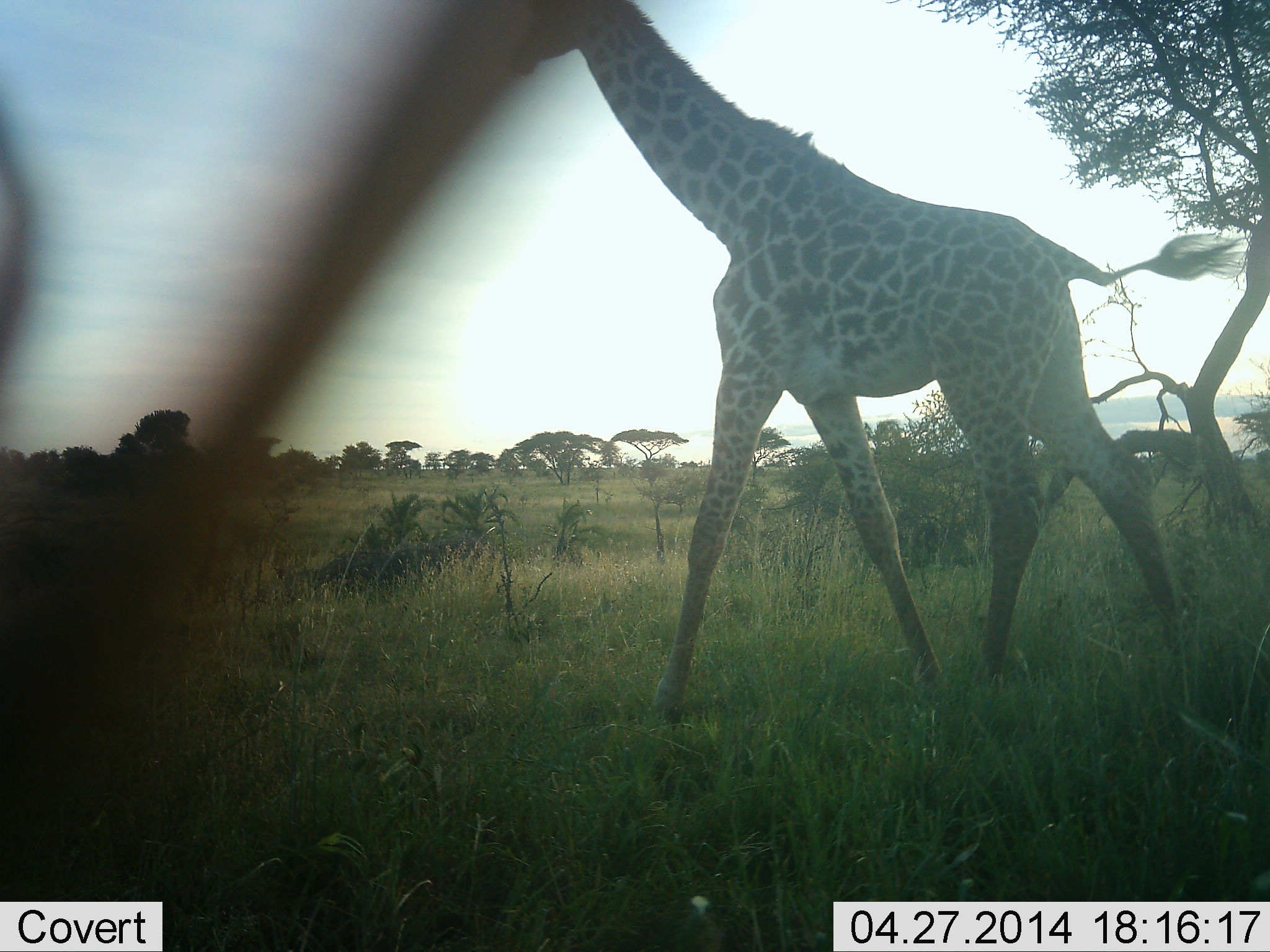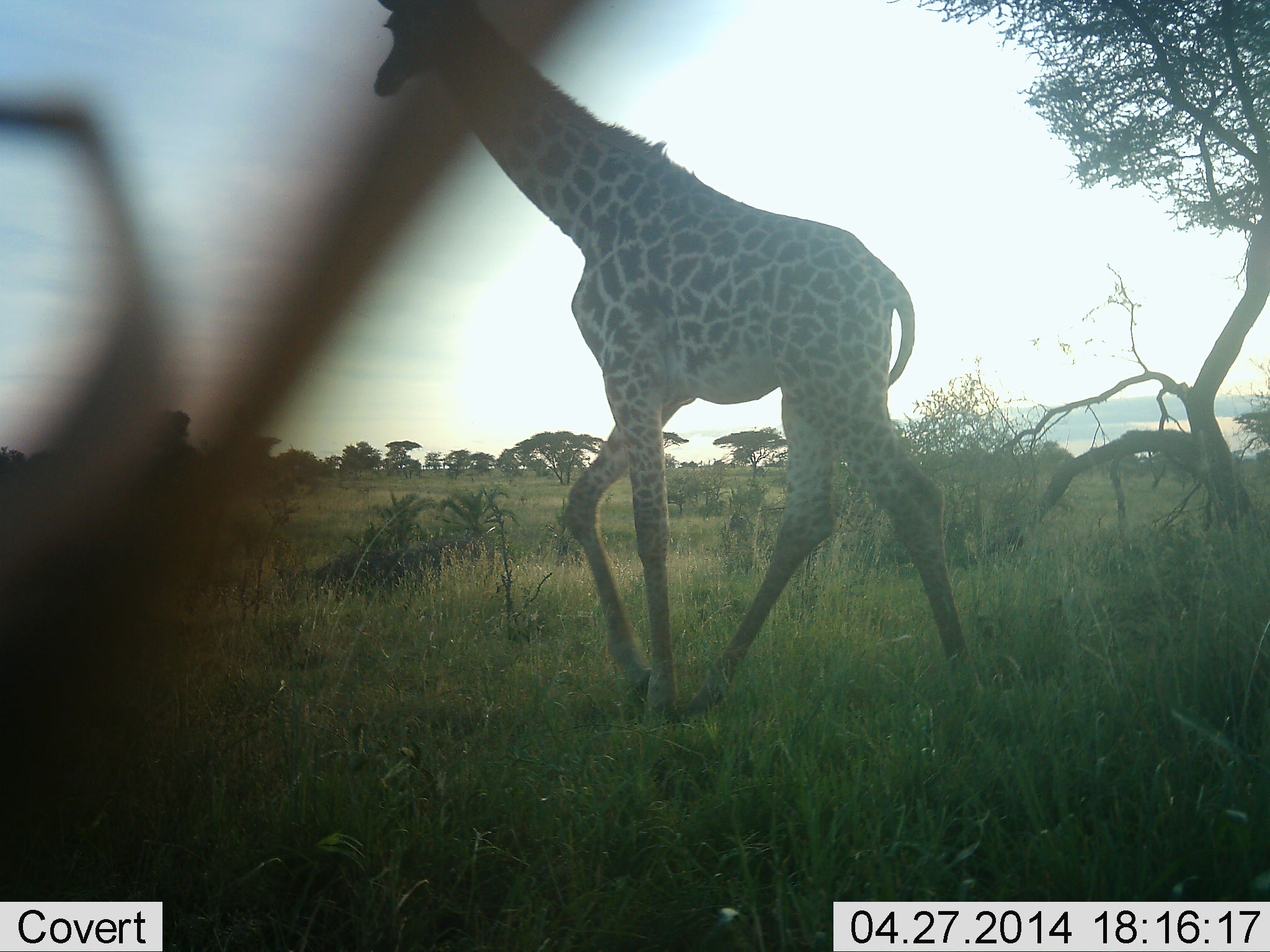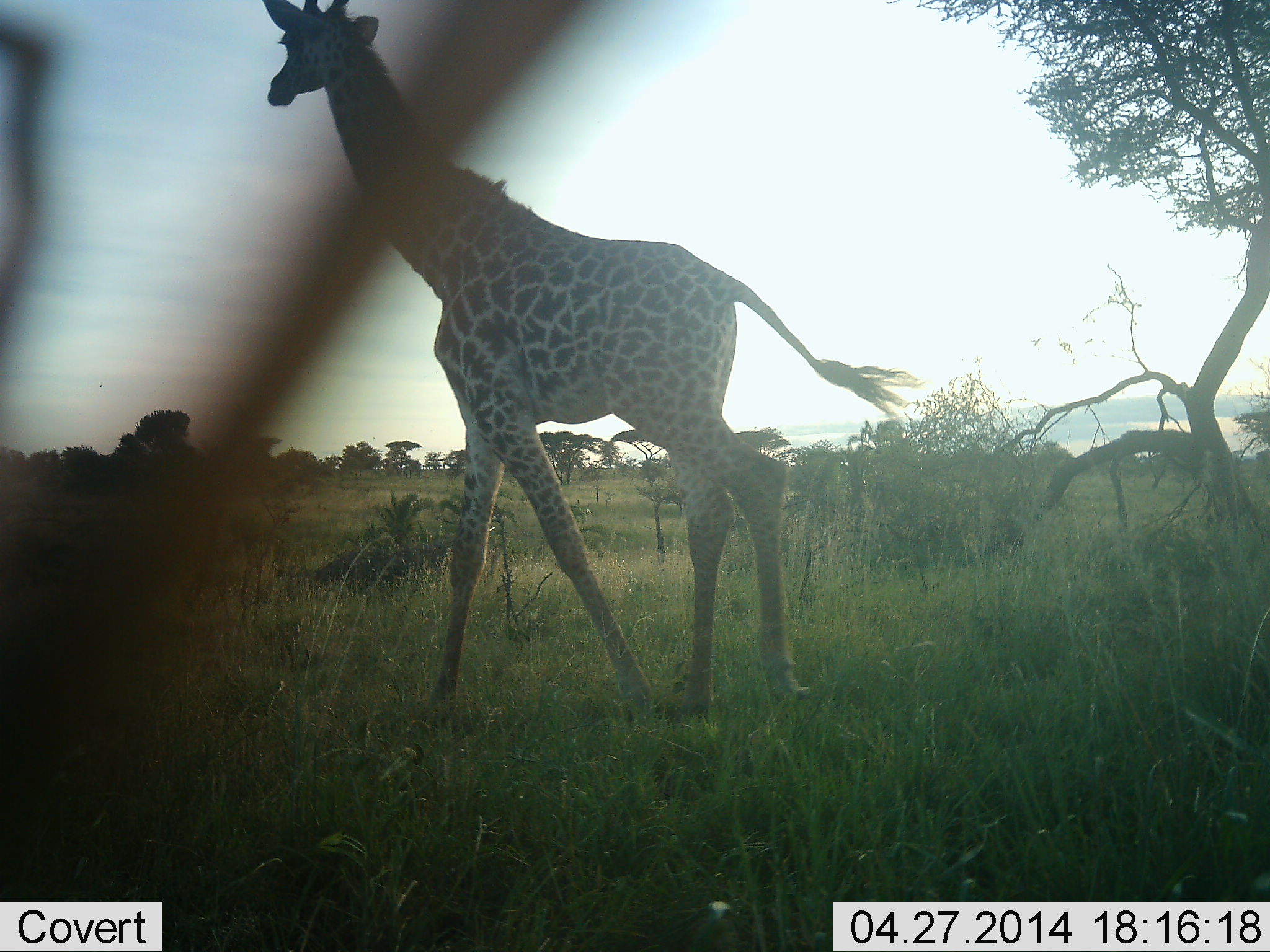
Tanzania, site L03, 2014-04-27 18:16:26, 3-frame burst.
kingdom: Animalia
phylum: Chordata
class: Mammalia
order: Artiodactyla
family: Giraffidae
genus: Giraffa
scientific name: Giraffa camelopardalis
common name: giraffe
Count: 1.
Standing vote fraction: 10%.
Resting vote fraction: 0%.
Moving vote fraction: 100%.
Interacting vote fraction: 0%.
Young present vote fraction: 10%.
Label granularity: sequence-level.